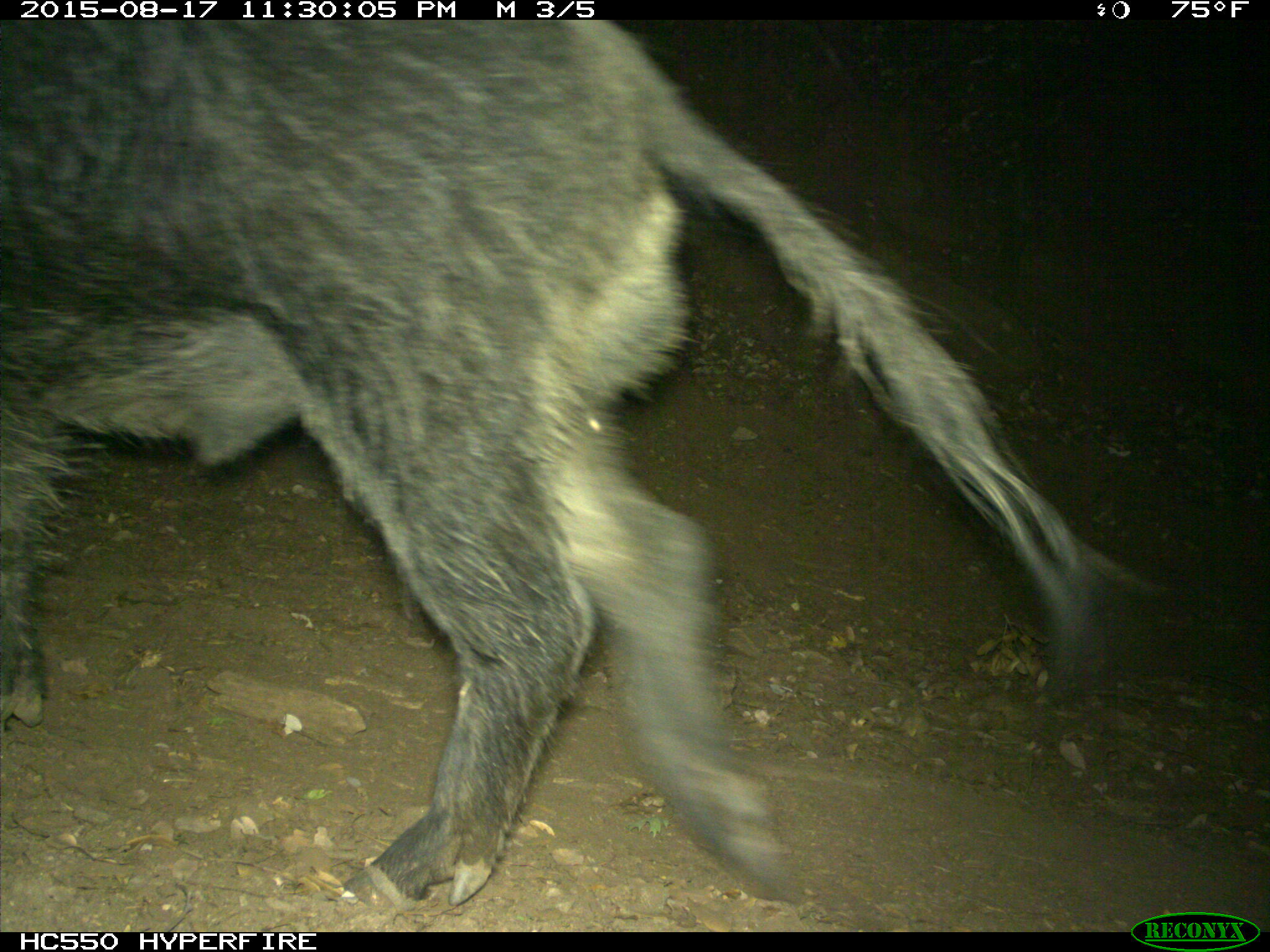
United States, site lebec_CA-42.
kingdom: Animalia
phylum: Chordata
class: Mammalia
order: Artiodactyla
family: Suidae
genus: Sus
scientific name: Sus scrofa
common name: wild boar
Sus scrofa (wild boar).